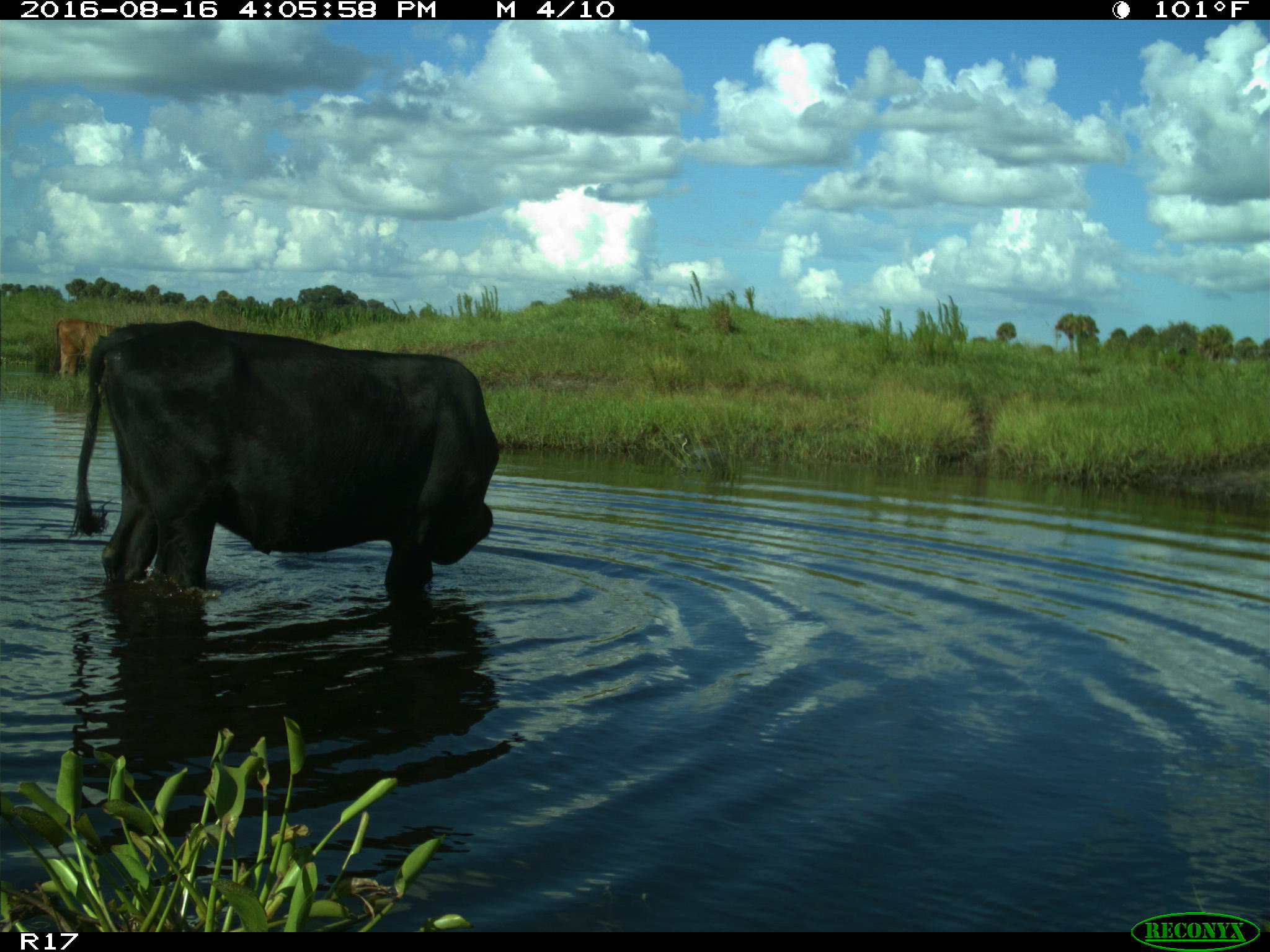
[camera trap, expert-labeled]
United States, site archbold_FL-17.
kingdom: Animalia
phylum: Chordata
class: Mammalia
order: Artiodactyla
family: Bovidae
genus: Bos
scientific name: Bos taurus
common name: domestic cow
Bos taurus (domestic cow).